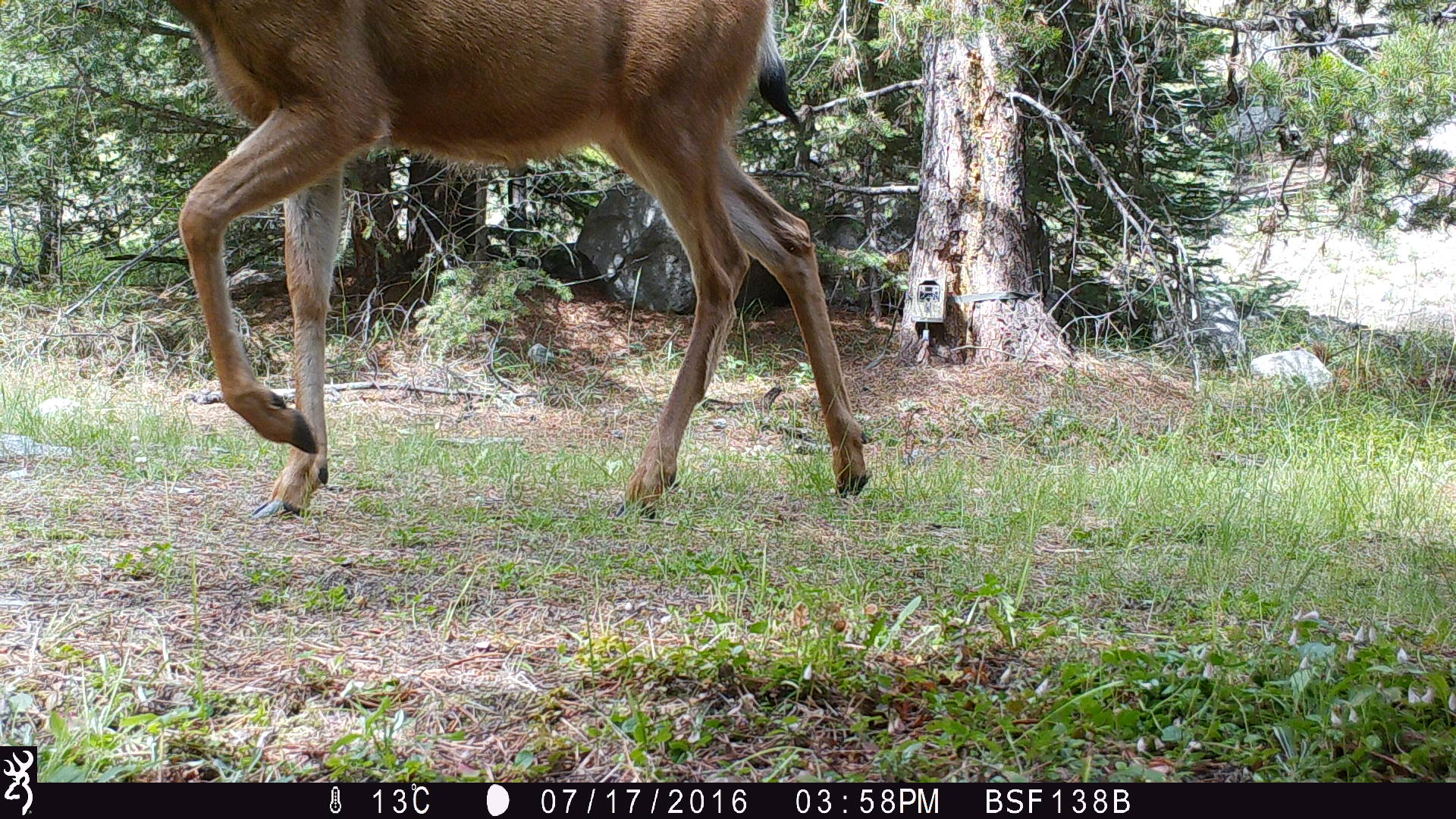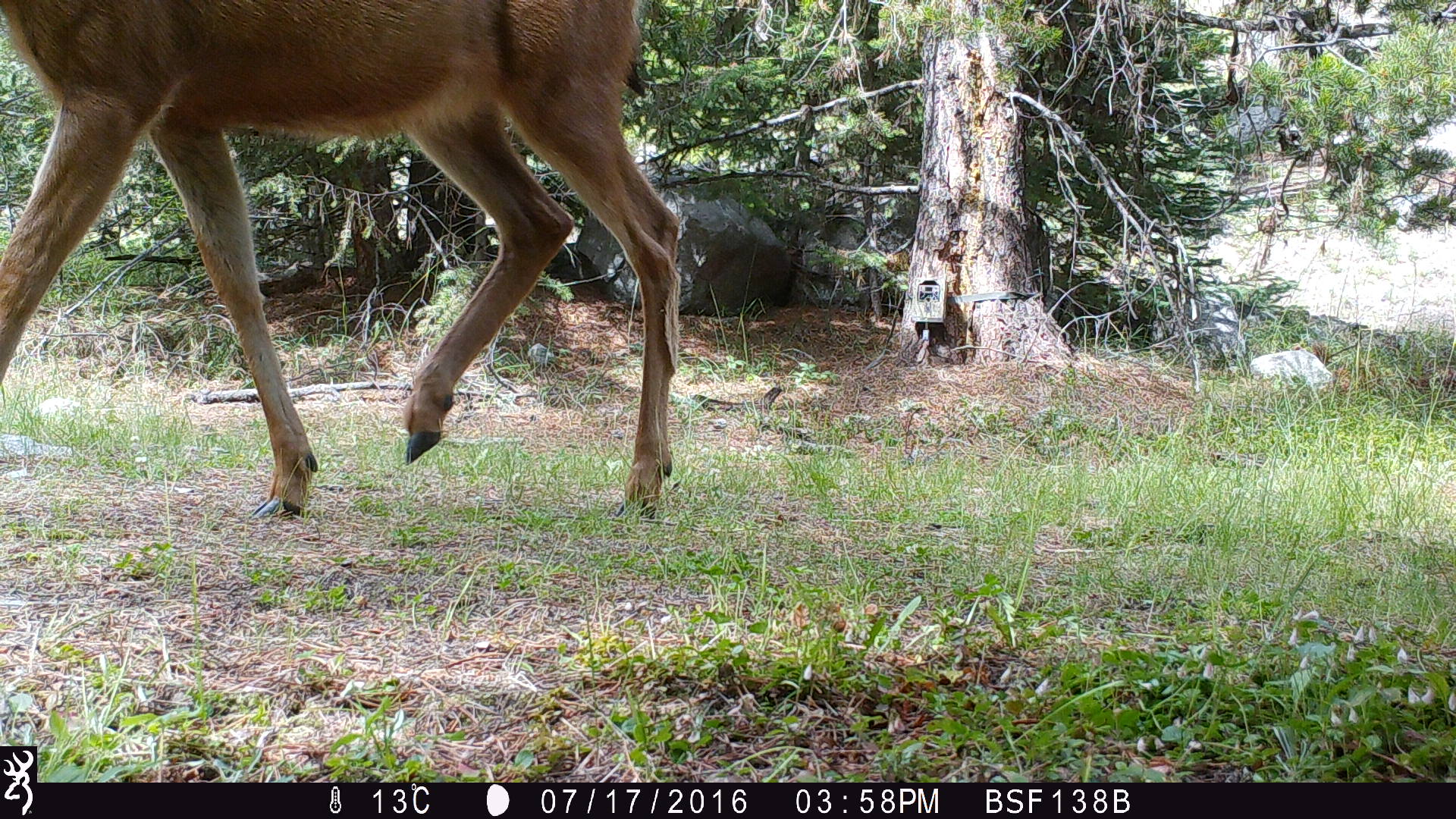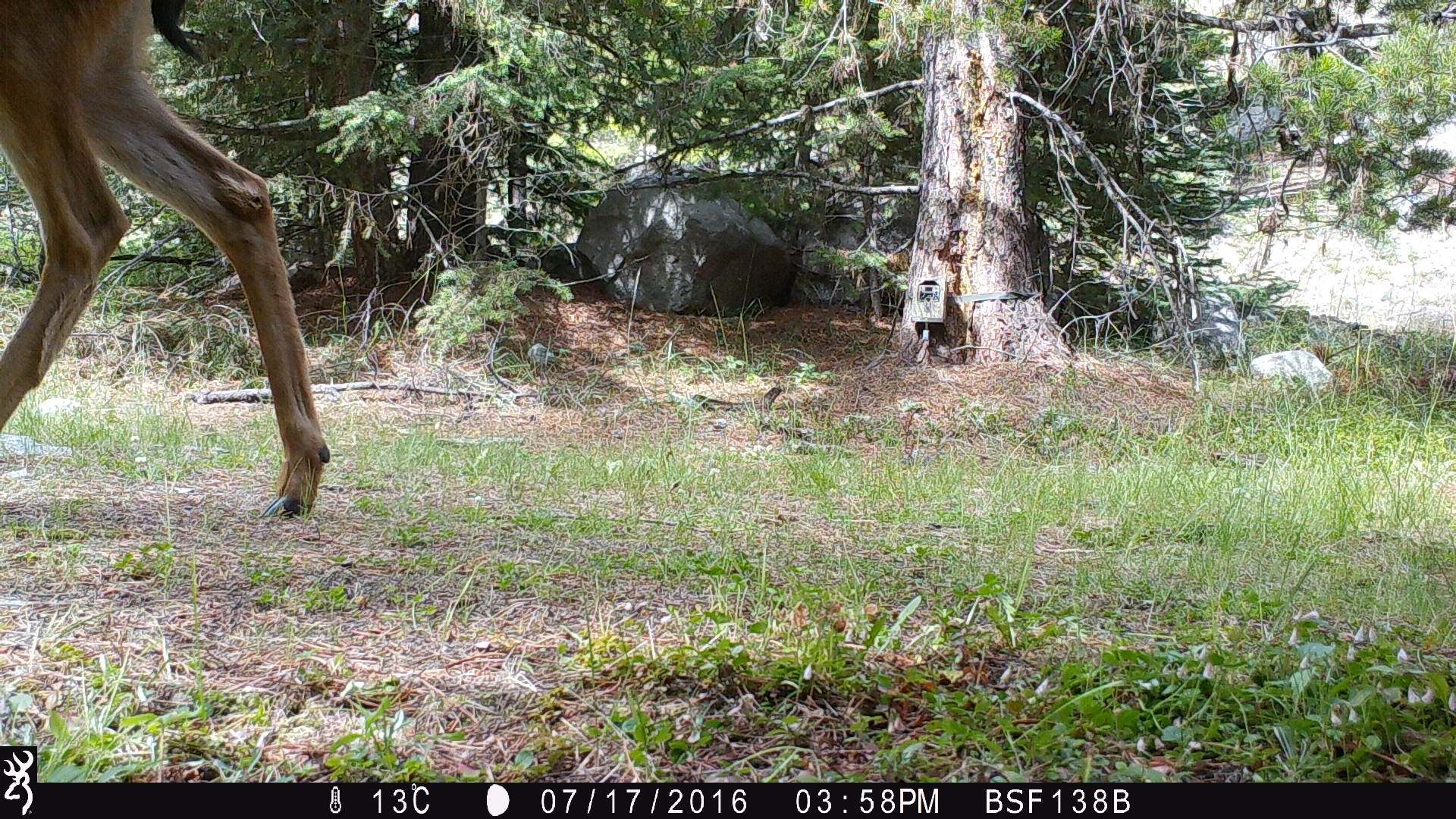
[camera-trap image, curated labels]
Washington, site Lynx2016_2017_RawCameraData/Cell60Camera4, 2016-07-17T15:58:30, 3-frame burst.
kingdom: Animalia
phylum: Chordata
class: Mammalia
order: Artiodactyla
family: Cervidae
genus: Odocoileus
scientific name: Odocoileus hemionus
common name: mule deer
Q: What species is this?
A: Odocoileus hemionus (mule deer).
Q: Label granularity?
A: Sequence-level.